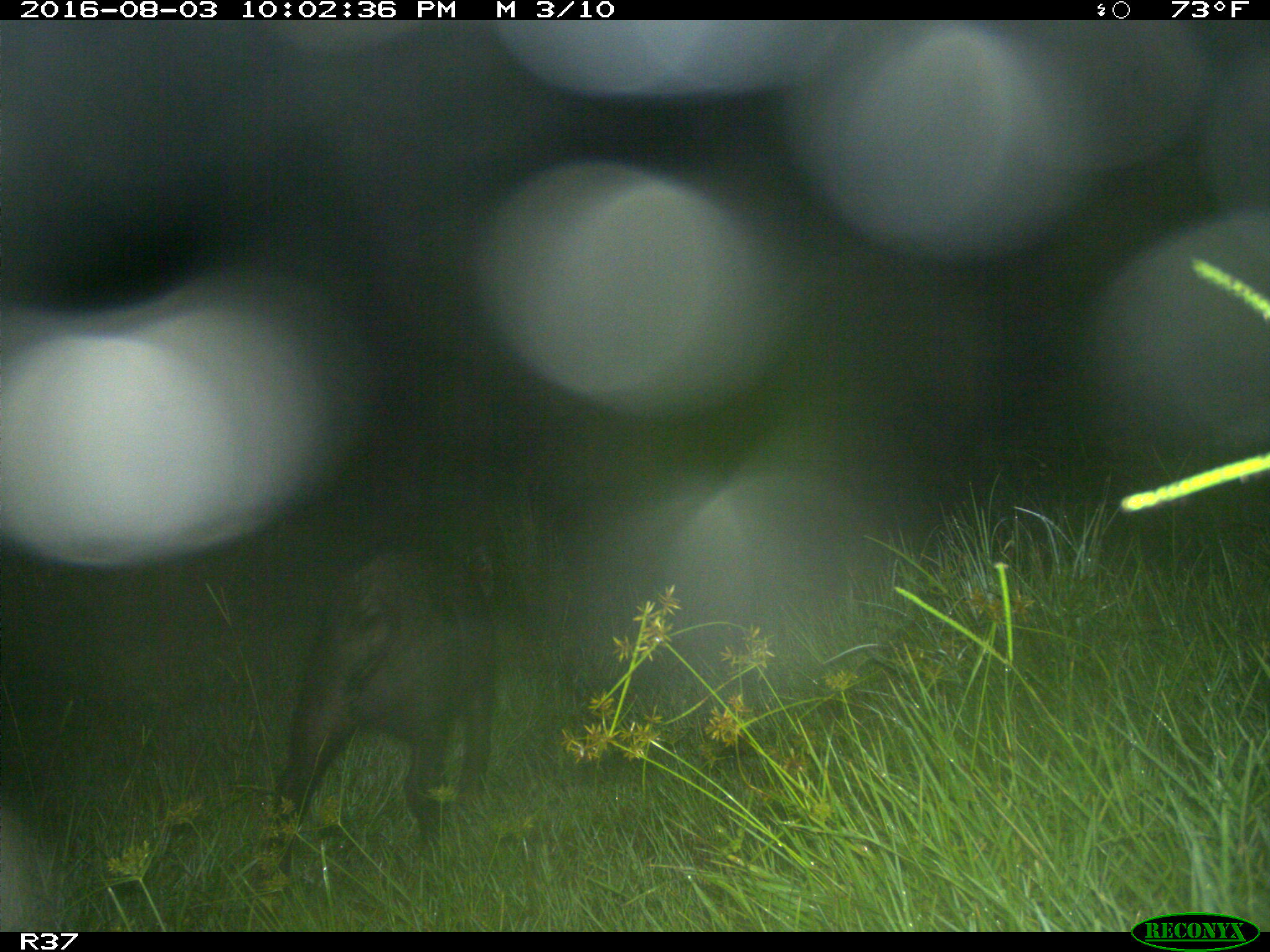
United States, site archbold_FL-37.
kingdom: Animalia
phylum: Chordata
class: Mammalia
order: Artiodactyla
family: Suidae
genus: Sus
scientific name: Sus scrofa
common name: wild boar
Sus scrofa (wild boar).